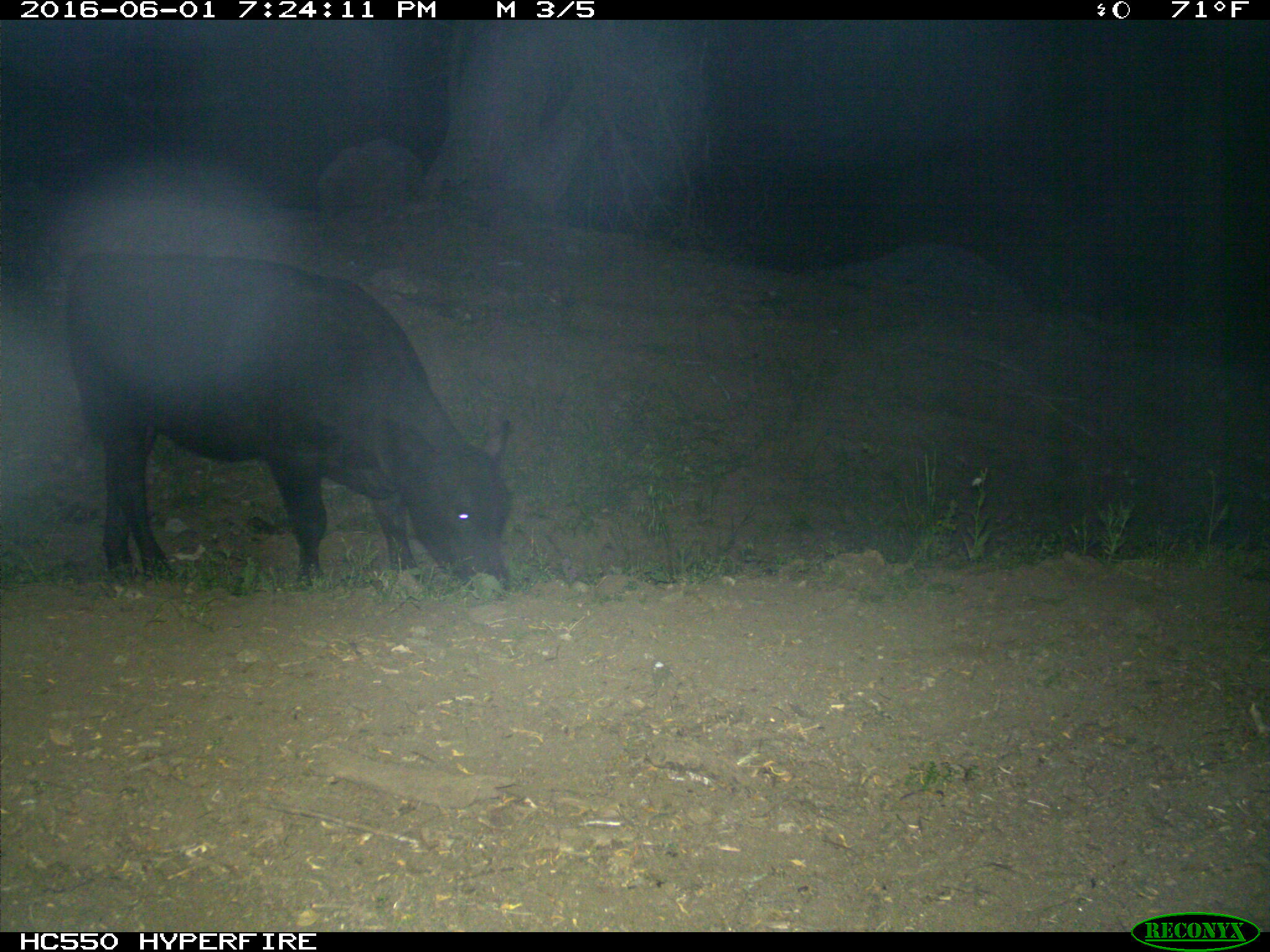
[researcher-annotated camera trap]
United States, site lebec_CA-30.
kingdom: Animalia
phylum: Chordata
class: Mammalia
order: Artiodactyla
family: Bovidae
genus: Bos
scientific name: Bos taurus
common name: domestic cow